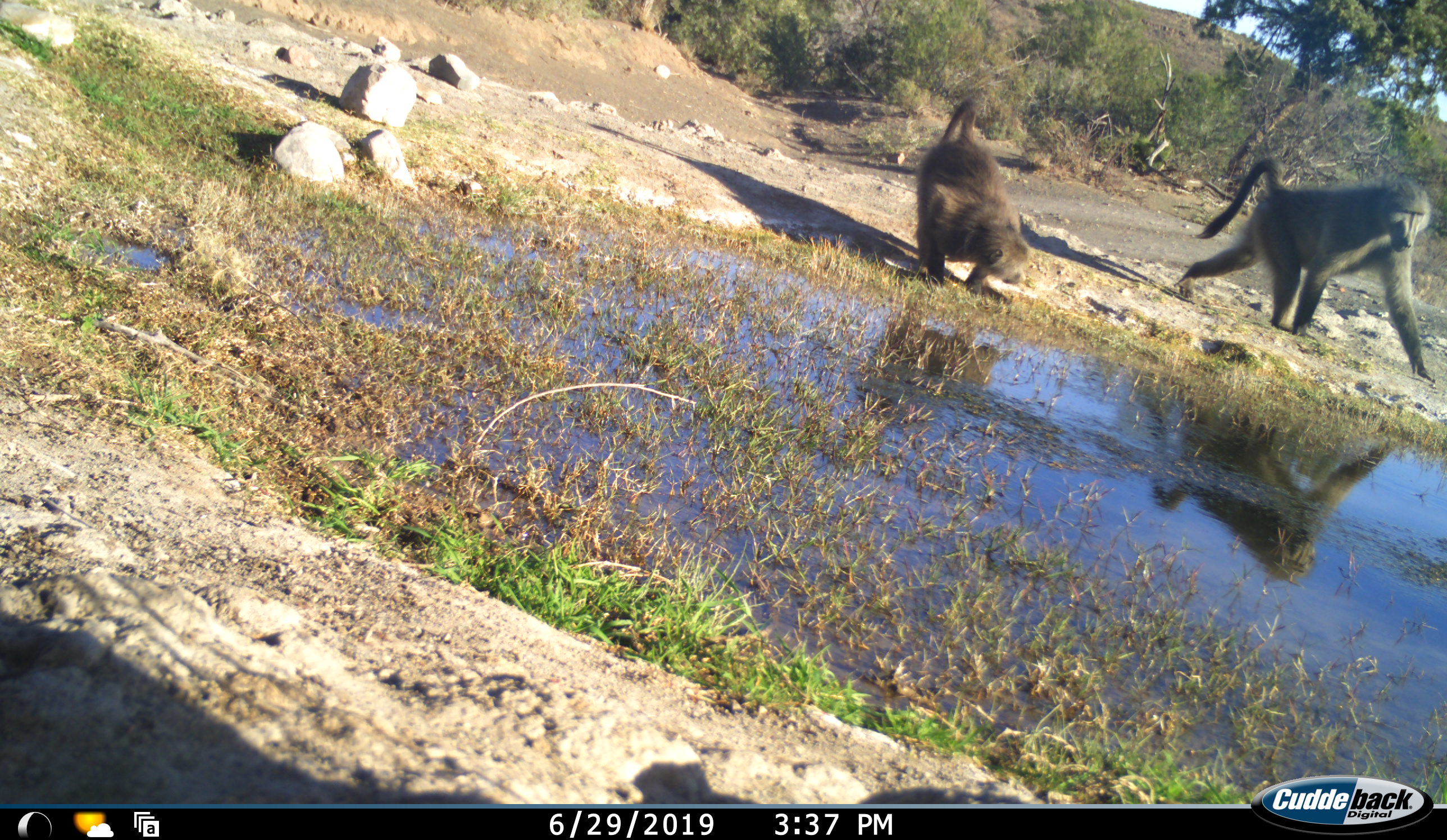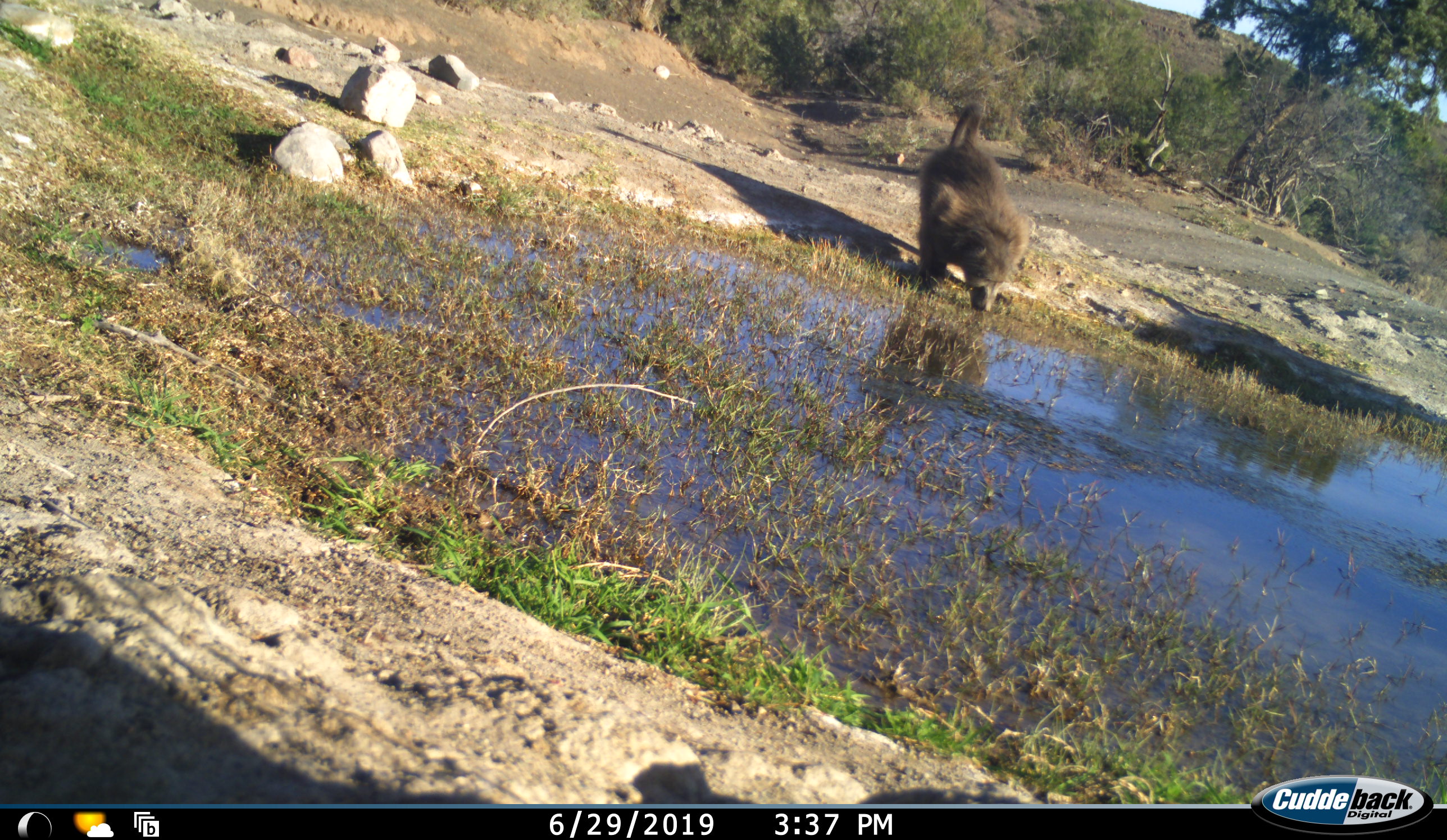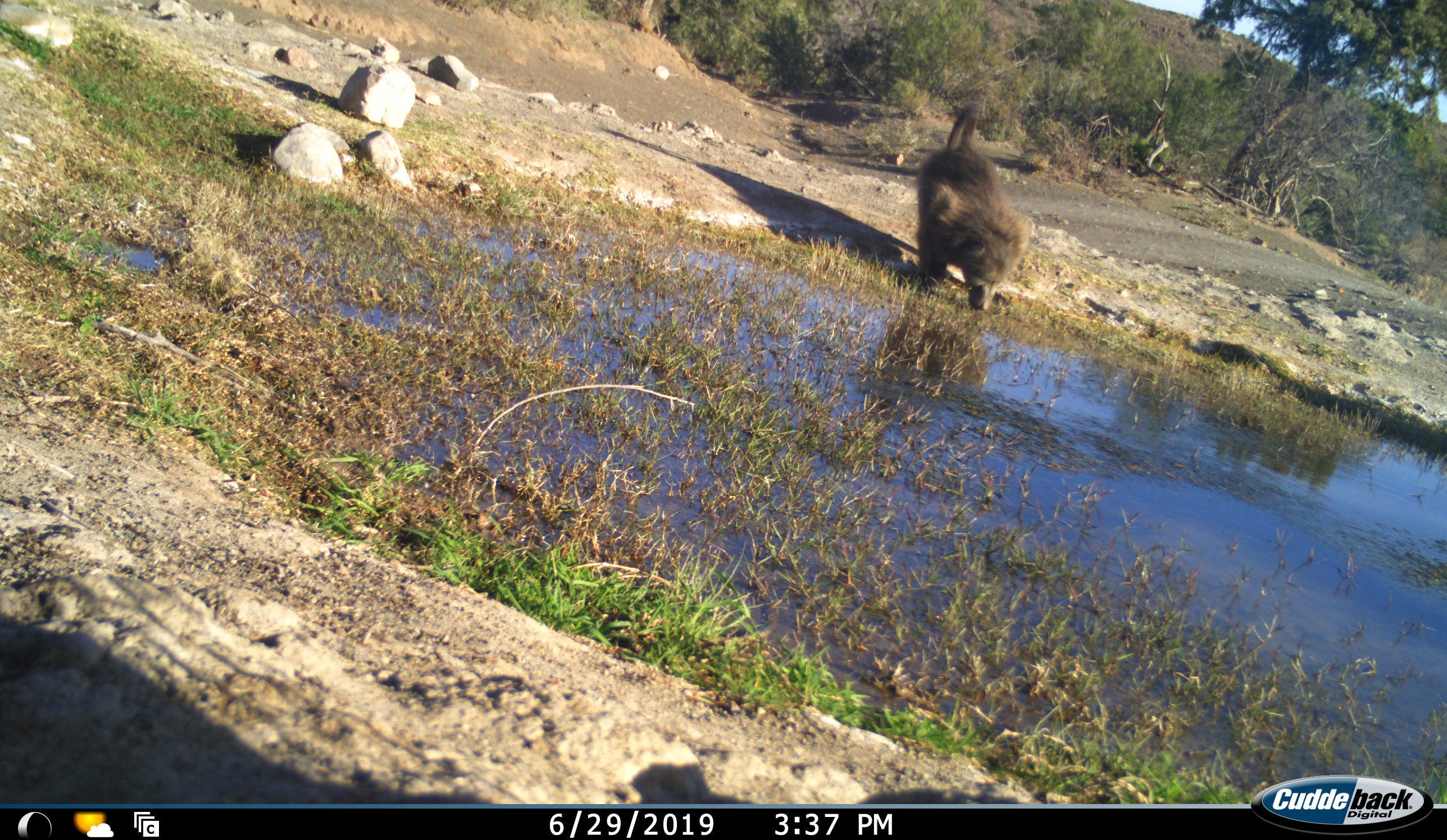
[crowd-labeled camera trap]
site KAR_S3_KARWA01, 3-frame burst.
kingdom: Animalia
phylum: Chordata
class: Mammalia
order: Primates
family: Cercopithecidae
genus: Papio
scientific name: Papio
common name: baboon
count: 2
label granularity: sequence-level